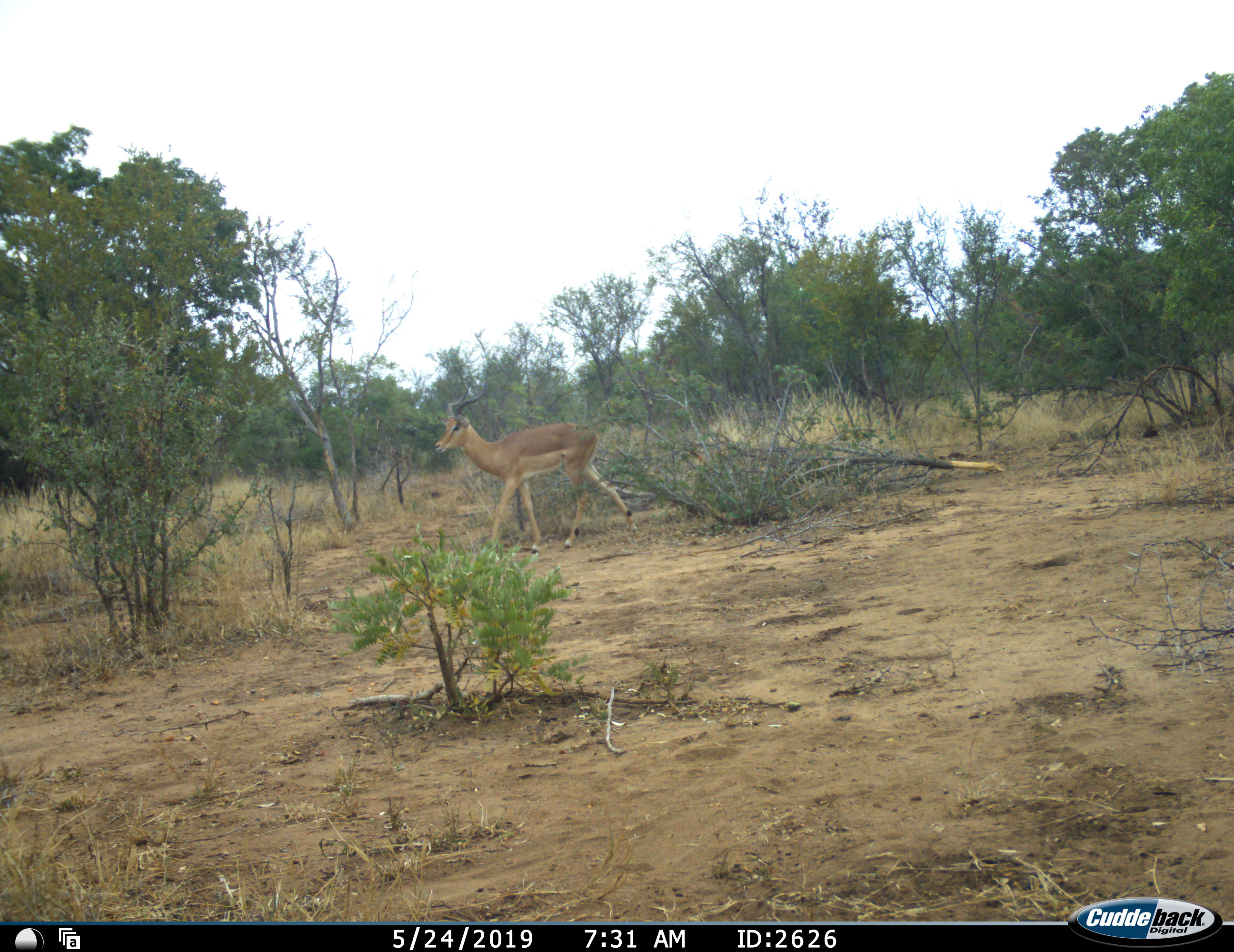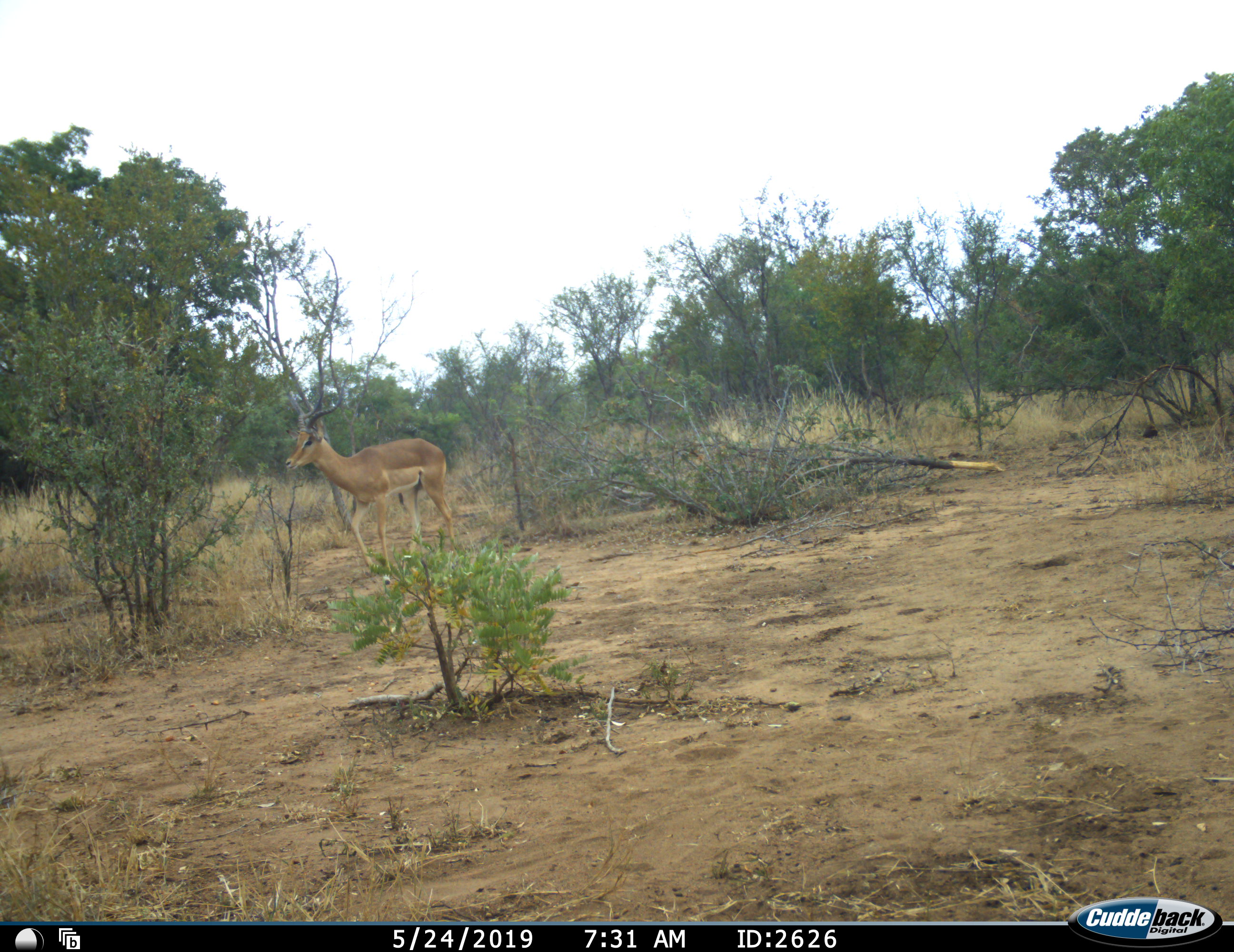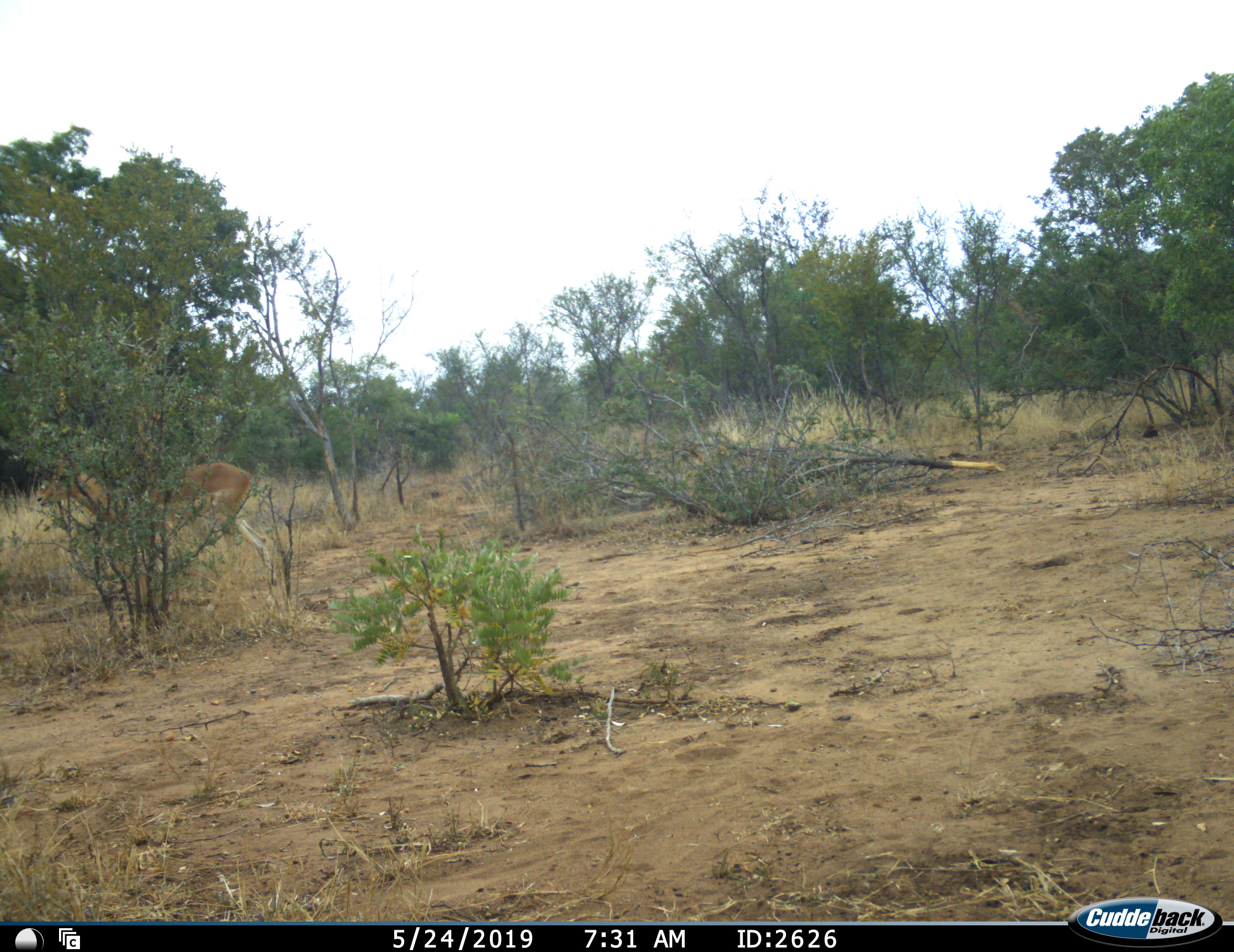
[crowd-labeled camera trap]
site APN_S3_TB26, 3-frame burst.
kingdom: Animalia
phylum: Chordata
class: Mammalia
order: Artiodactyla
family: Bovidae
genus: Aepyceros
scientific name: Aepyceros melampus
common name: impala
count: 1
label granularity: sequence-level